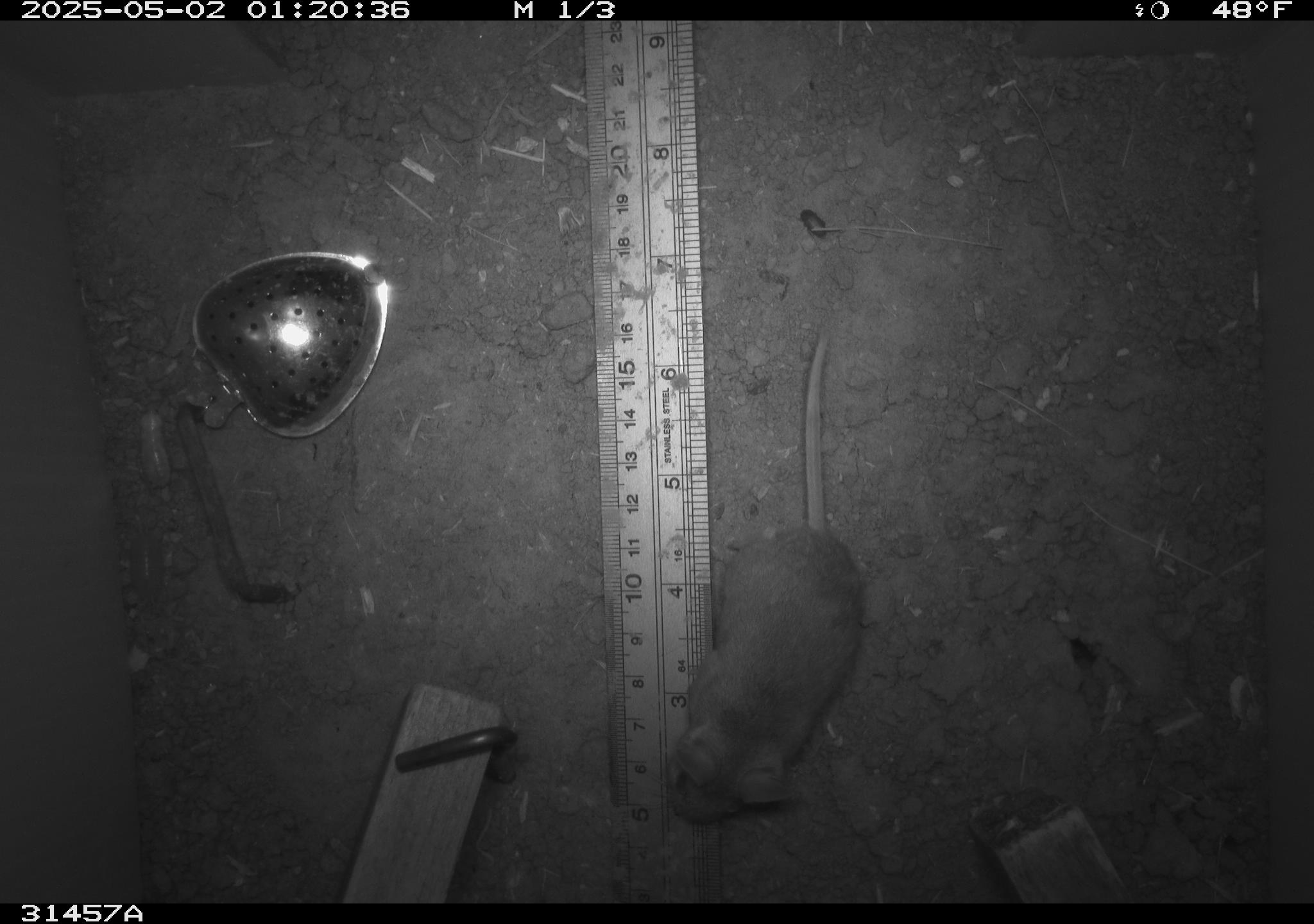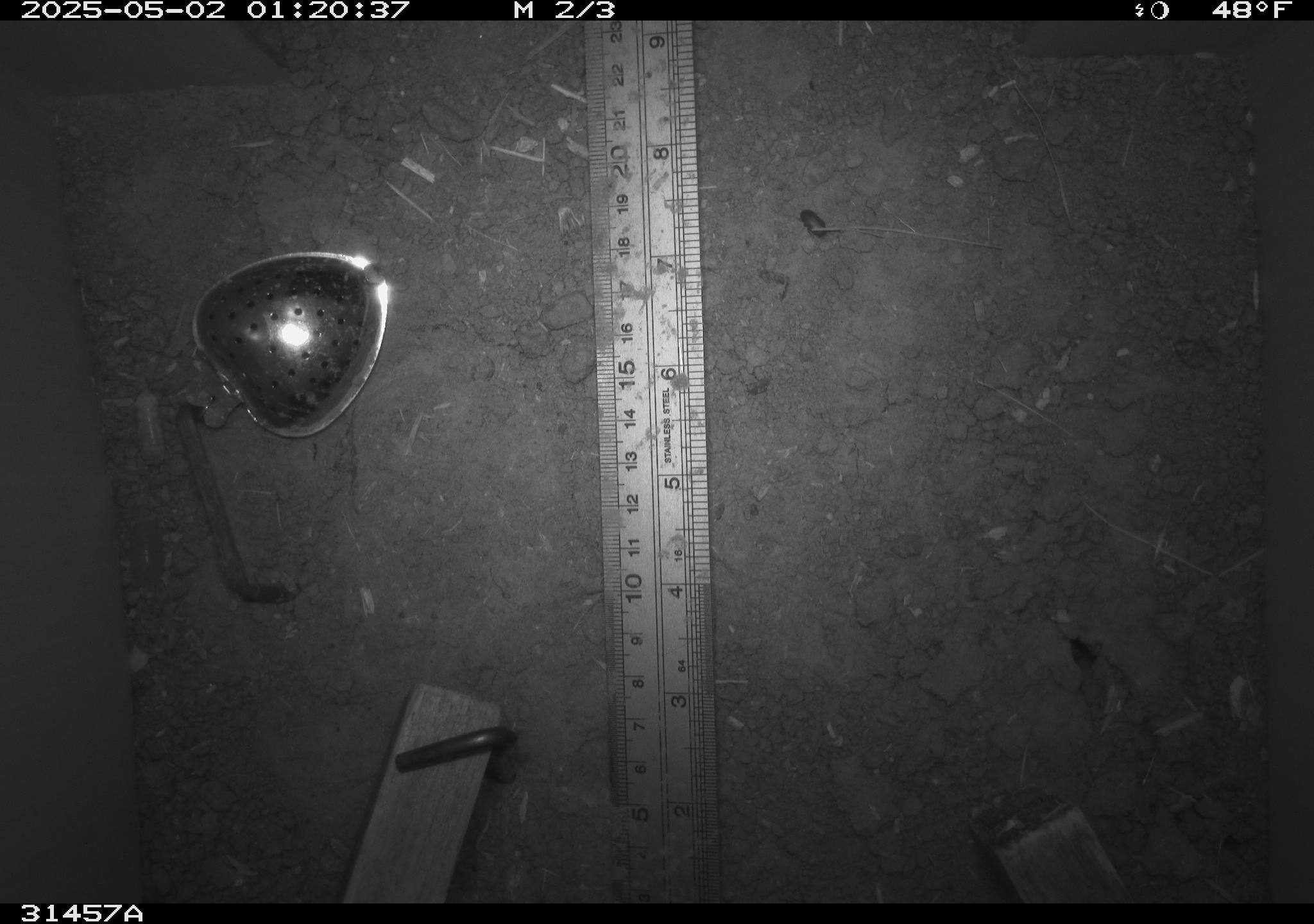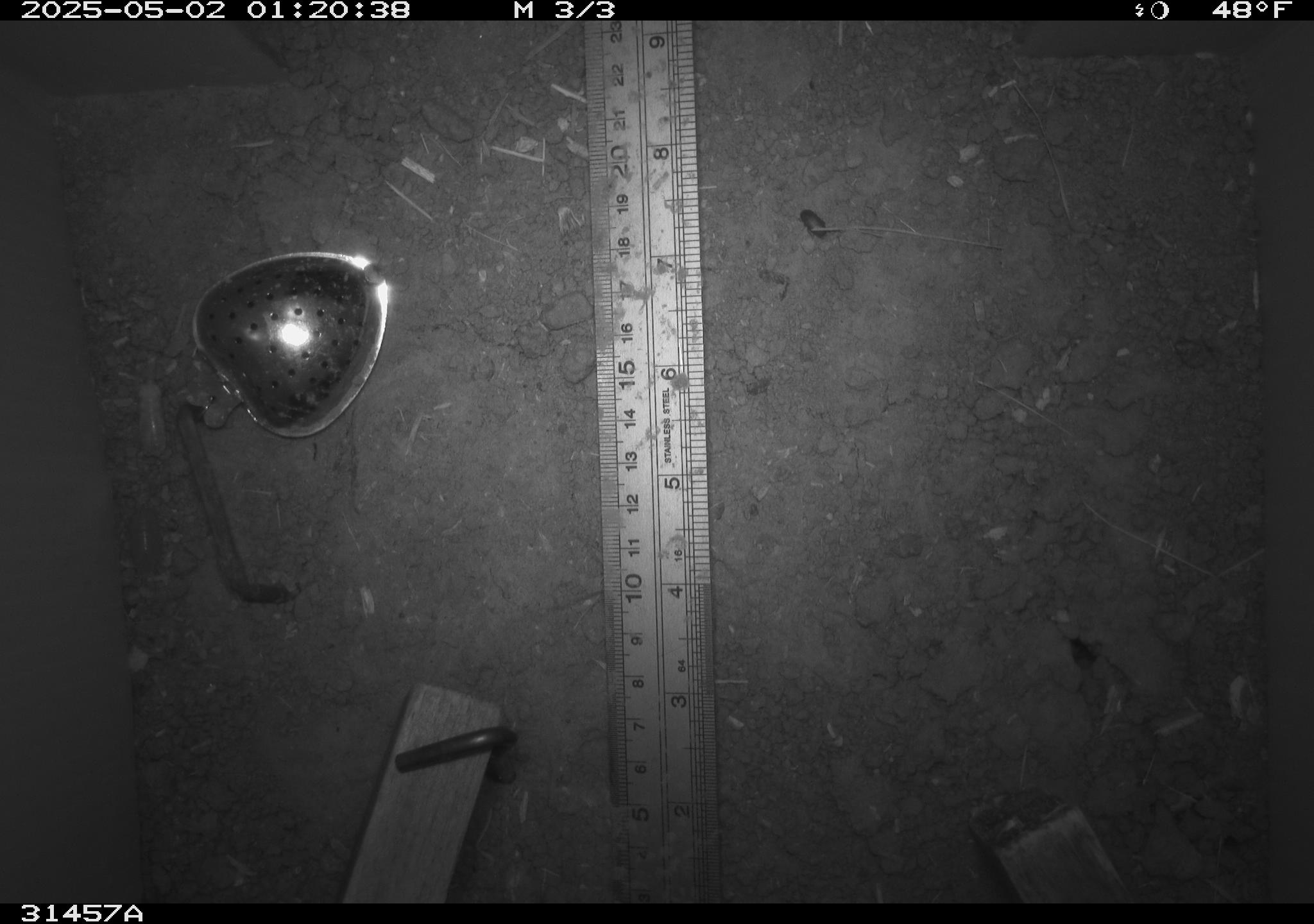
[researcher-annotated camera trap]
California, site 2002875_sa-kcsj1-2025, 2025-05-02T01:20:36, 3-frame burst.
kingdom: Animalia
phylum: Chordata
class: Mammalia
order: Rodentia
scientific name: Rodentia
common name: rodent